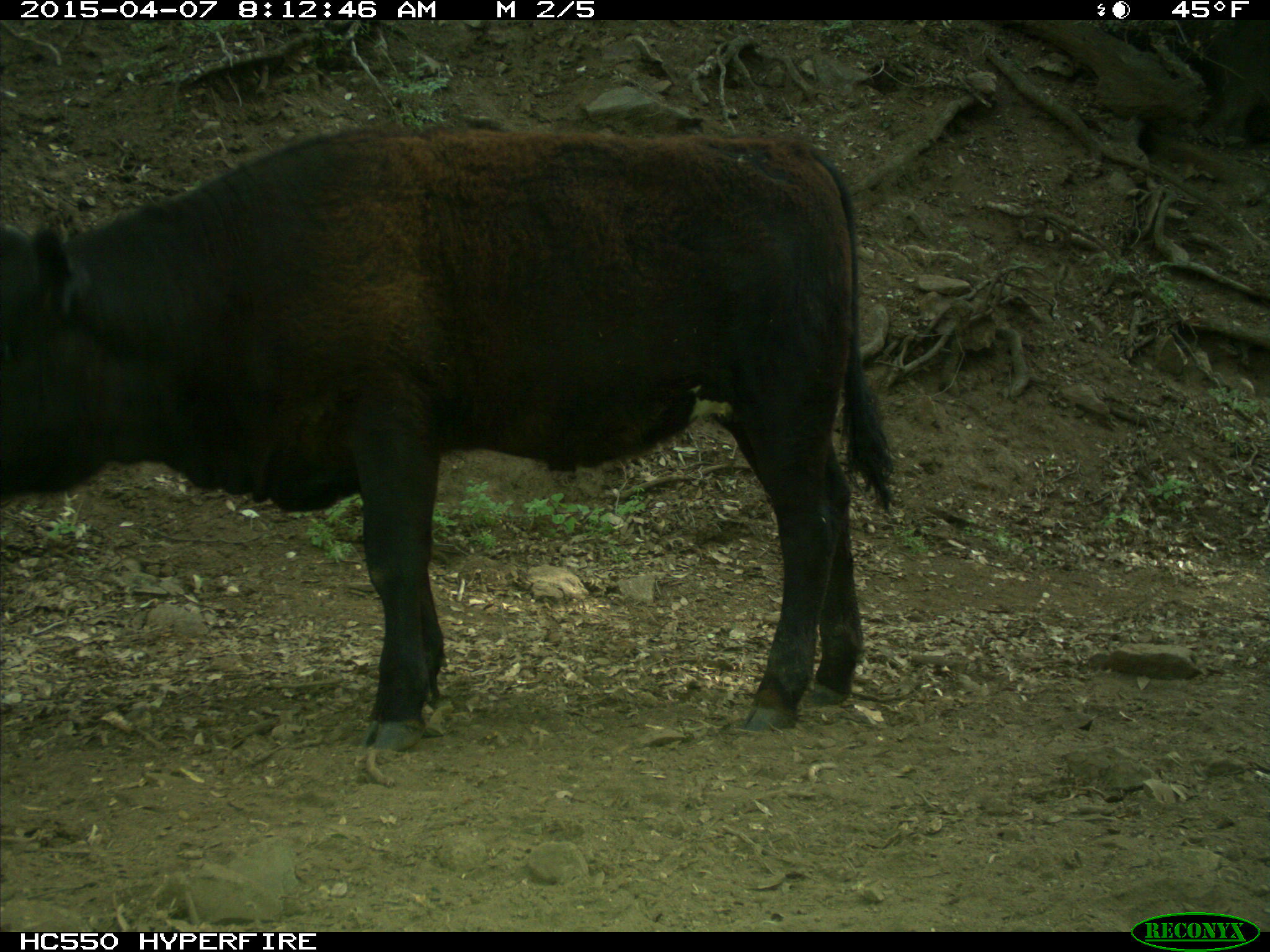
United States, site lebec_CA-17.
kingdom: Animalia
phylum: Chordata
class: Mammalia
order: Artiodactyla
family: Bovidae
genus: Bos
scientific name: Bos taurus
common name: domestic cow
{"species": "Bos taurus (domestic cow)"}